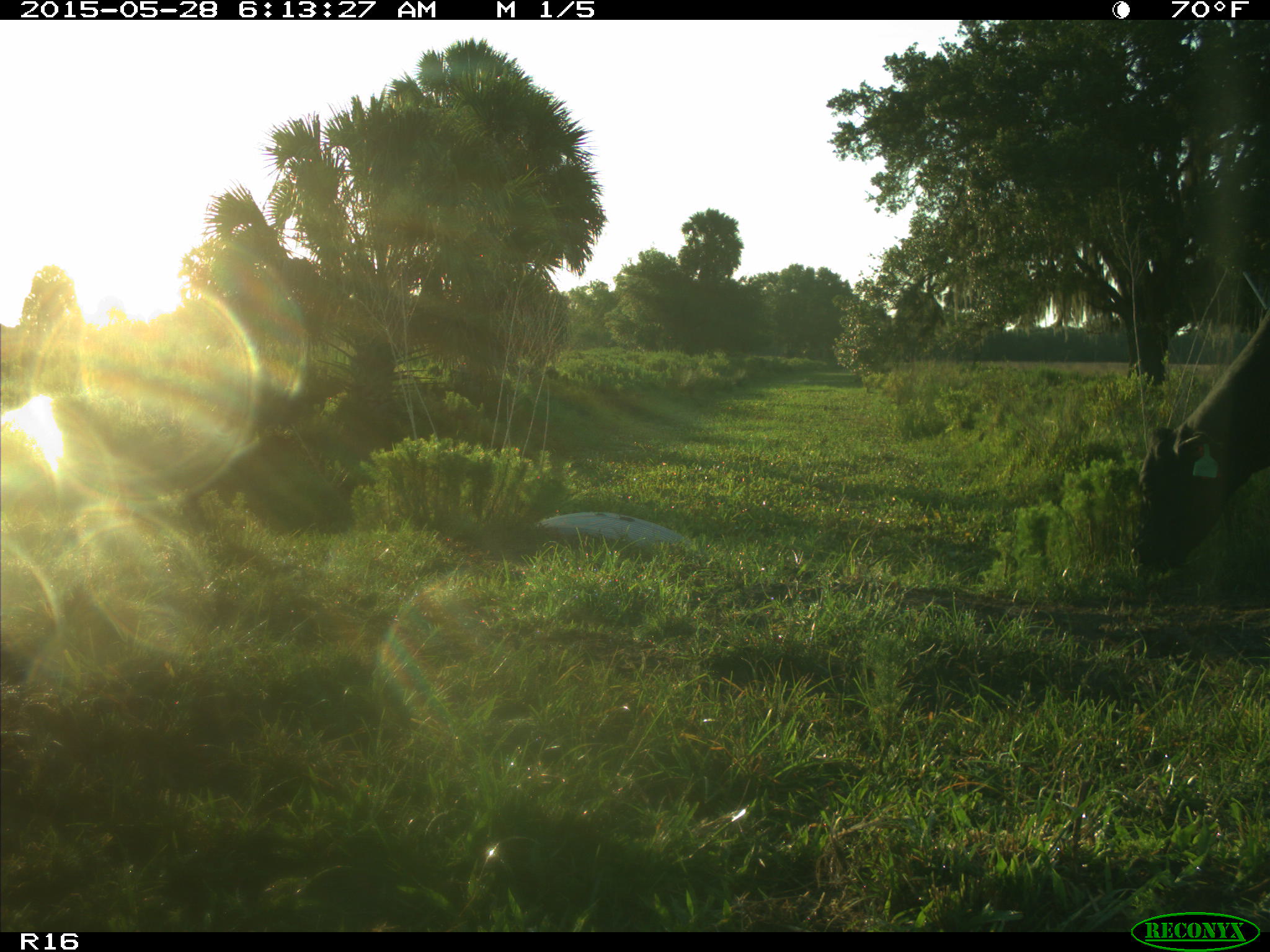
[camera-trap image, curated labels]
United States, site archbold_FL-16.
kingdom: Animalia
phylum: Chordata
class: Mammalia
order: Artiodactyla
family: Bovidae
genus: Bos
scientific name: Bos taurus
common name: domestic cow